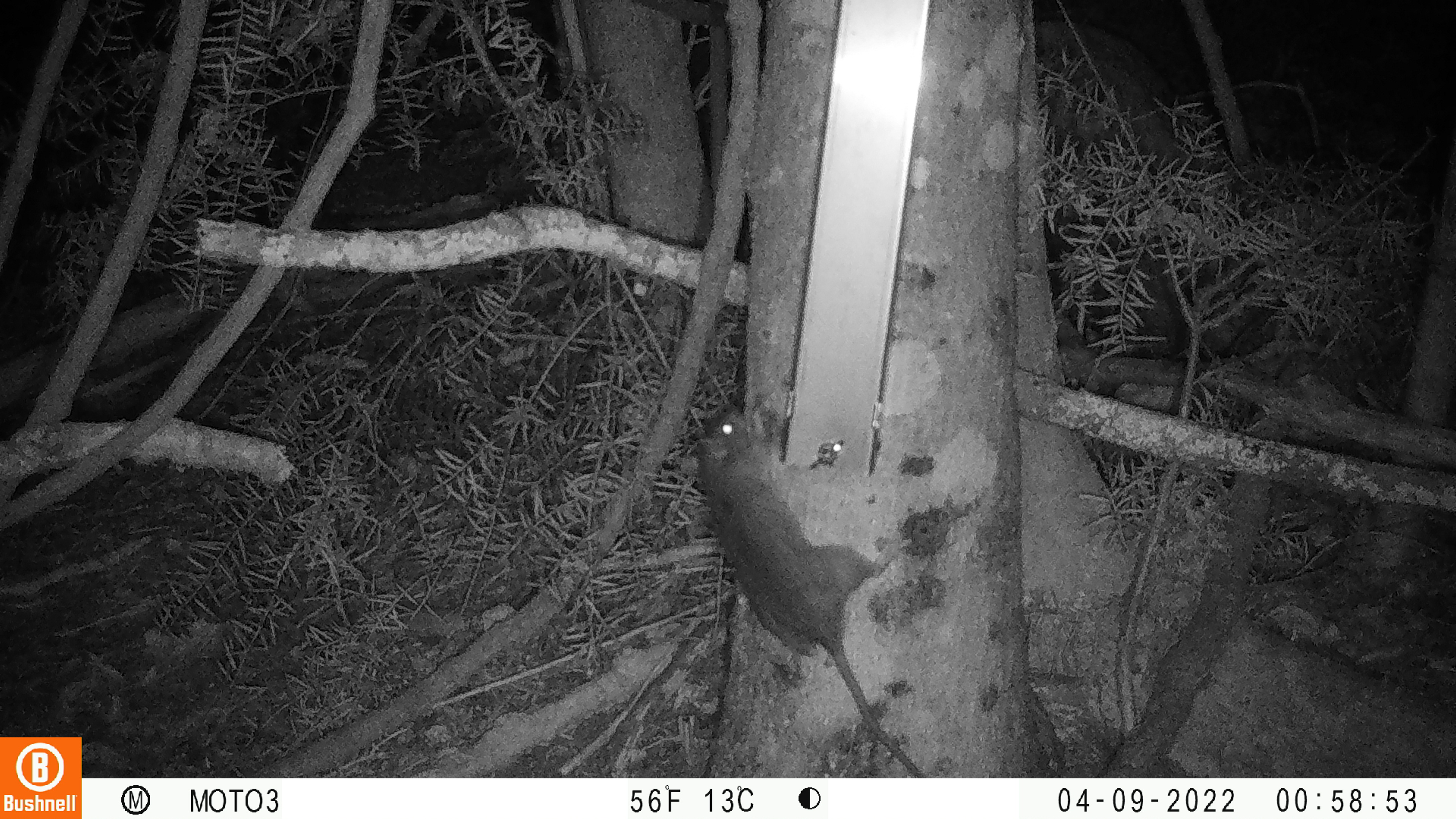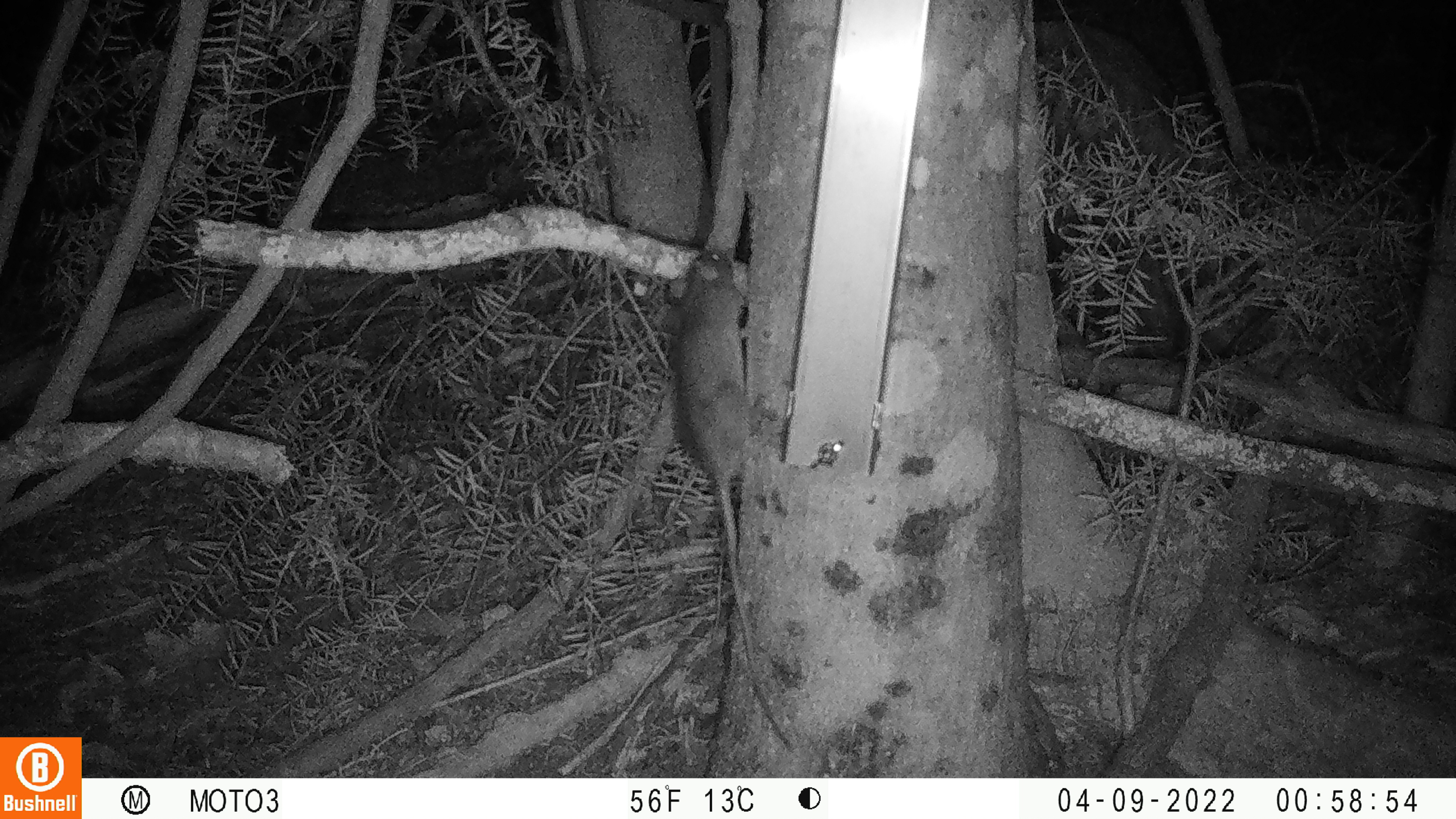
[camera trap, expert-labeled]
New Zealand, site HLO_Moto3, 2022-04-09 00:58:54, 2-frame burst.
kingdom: Animalia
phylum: Chordata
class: Mammalia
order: Rodentia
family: Muridae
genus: Rattus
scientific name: Rattus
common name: rat